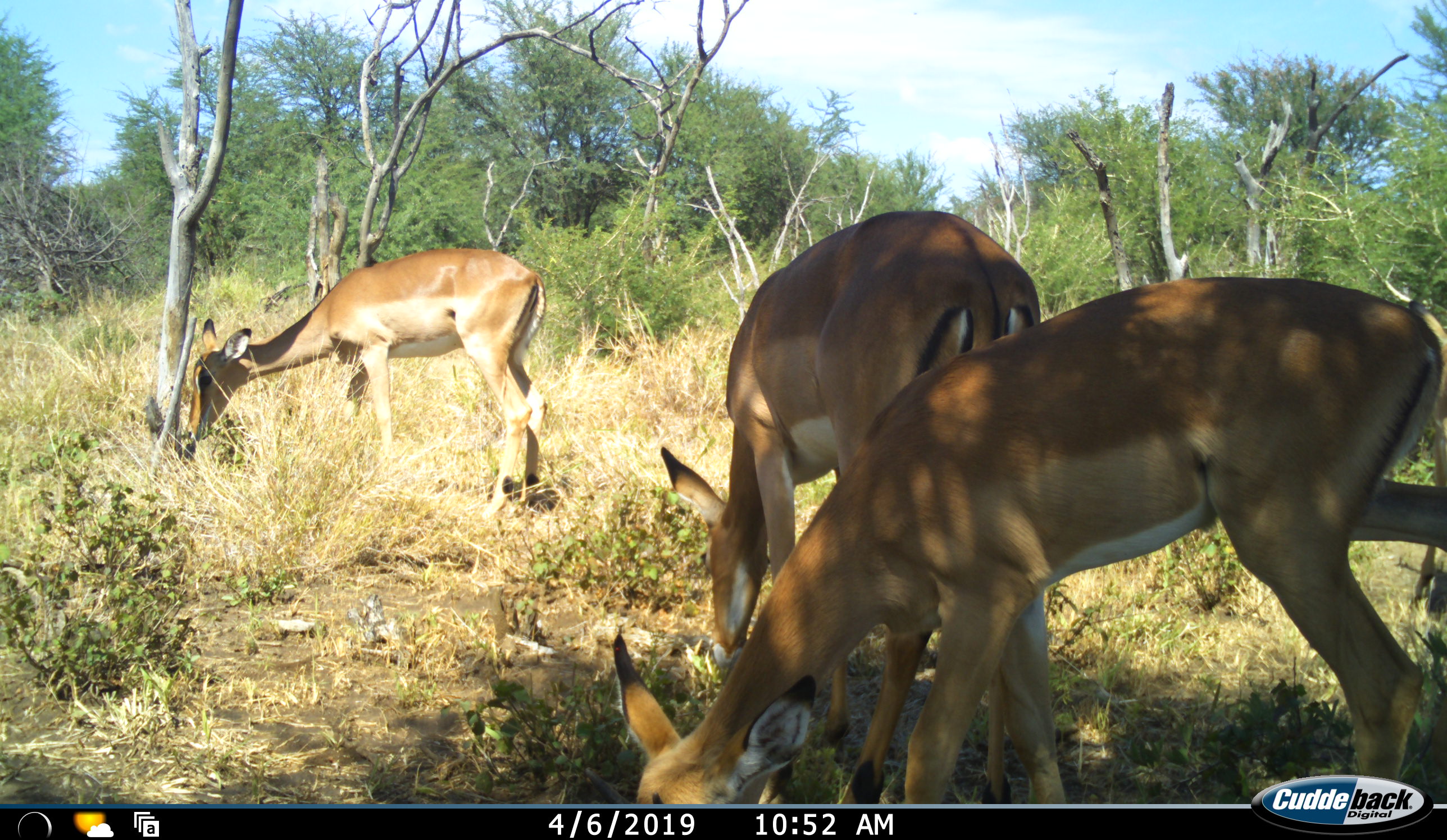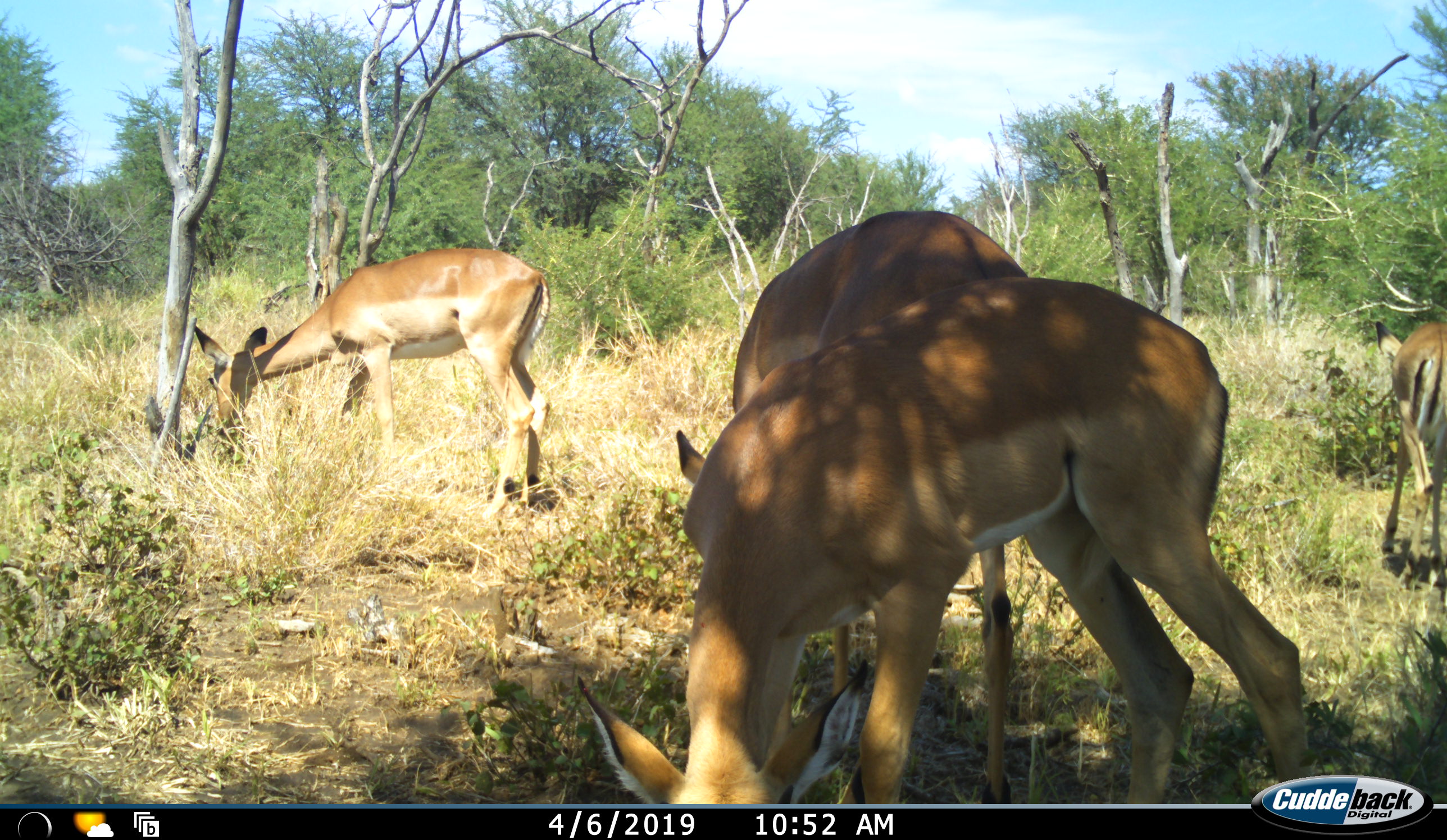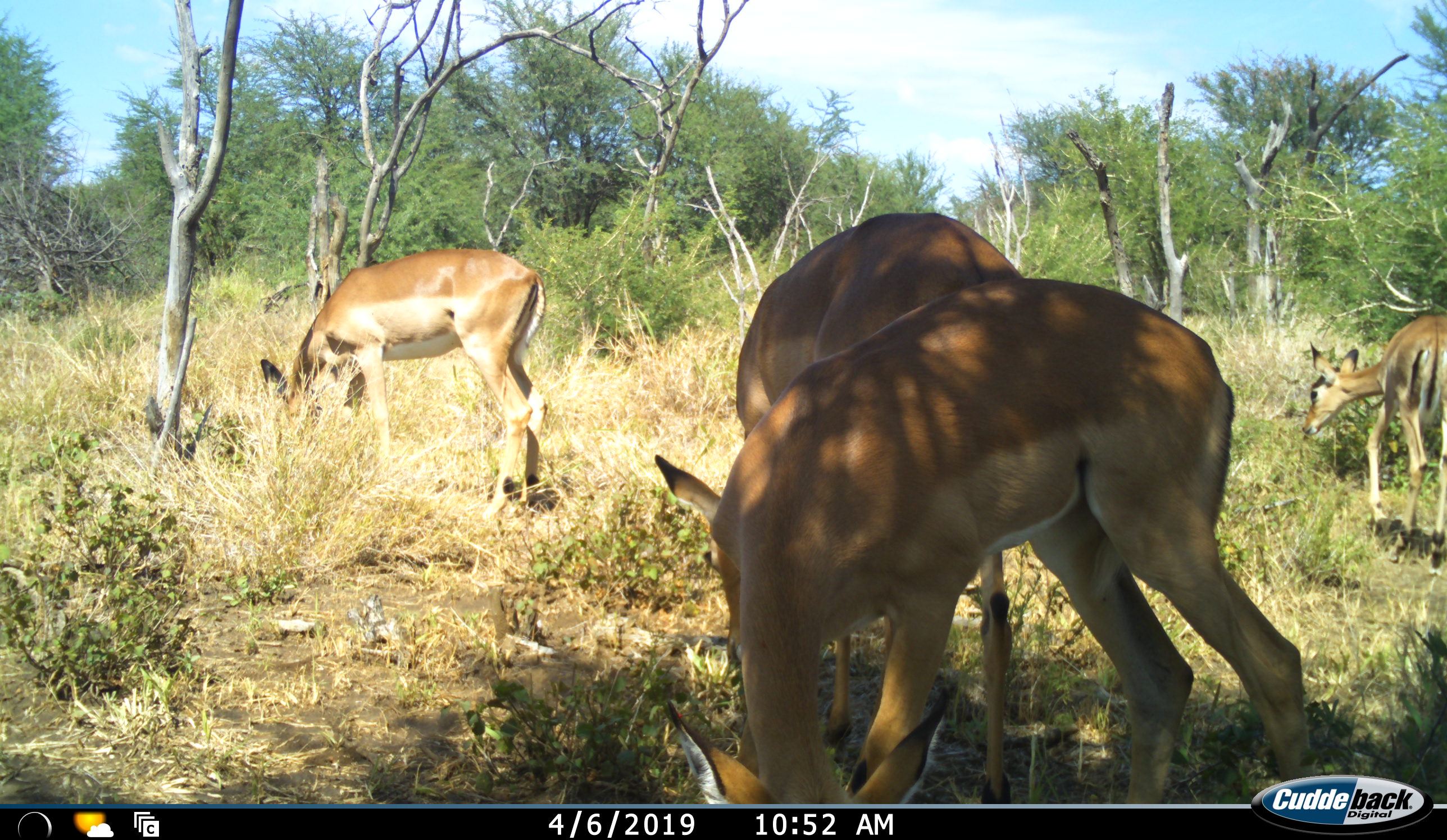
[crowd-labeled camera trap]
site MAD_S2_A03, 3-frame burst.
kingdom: Animalia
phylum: Chordata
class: Mammalia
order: Artiodactyla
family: Bovidae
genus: Aepyceros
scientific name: Aepyceros melampus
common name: impala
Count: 3.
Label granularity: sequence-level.